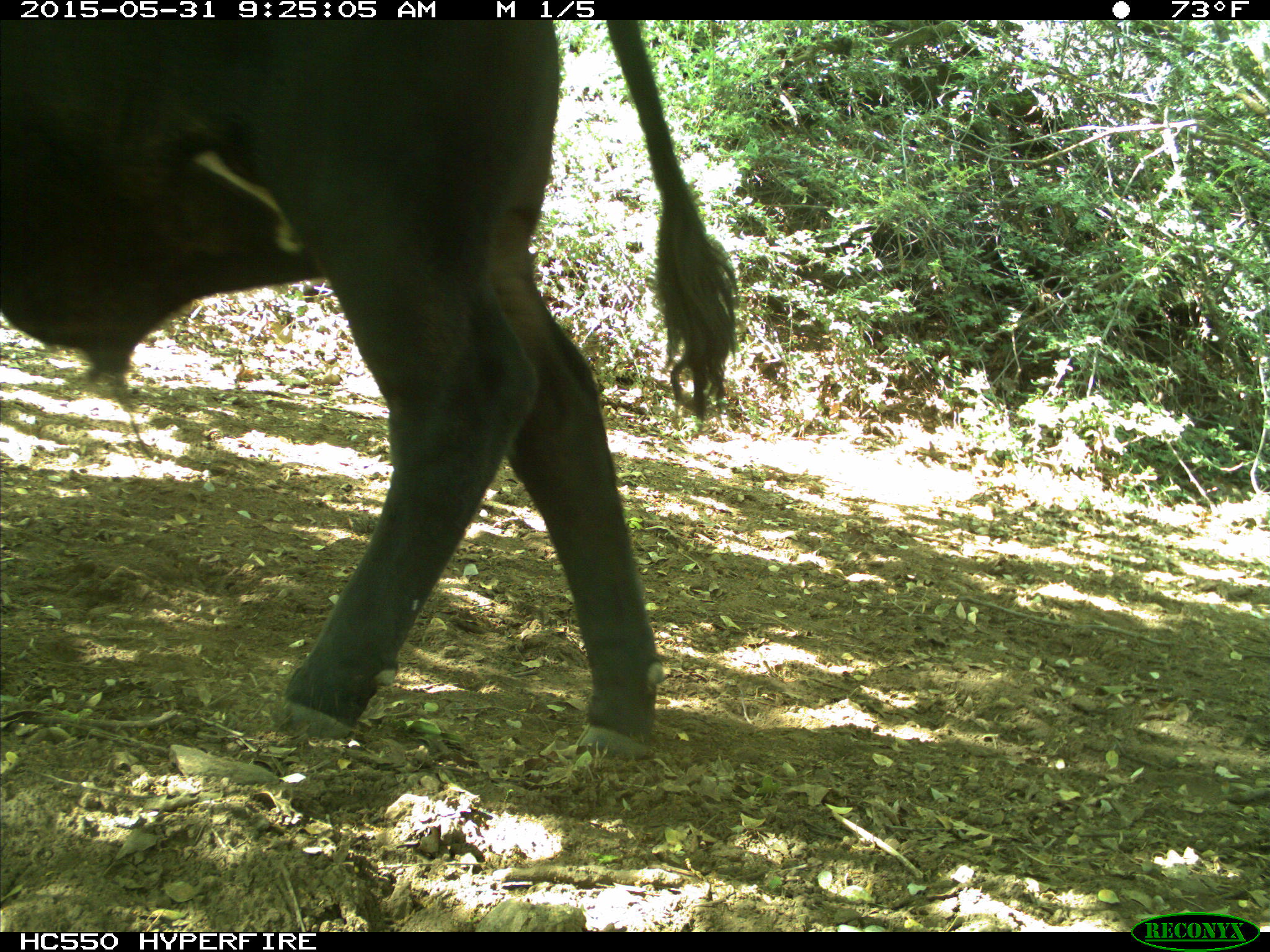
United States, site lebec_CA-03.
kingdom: Animalia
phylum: Chordata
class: Mammalia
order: Artiodactyla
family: Bovidae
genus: Bos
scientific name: Bos taurus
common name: domestic cow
Bos taurus (domestic cow).